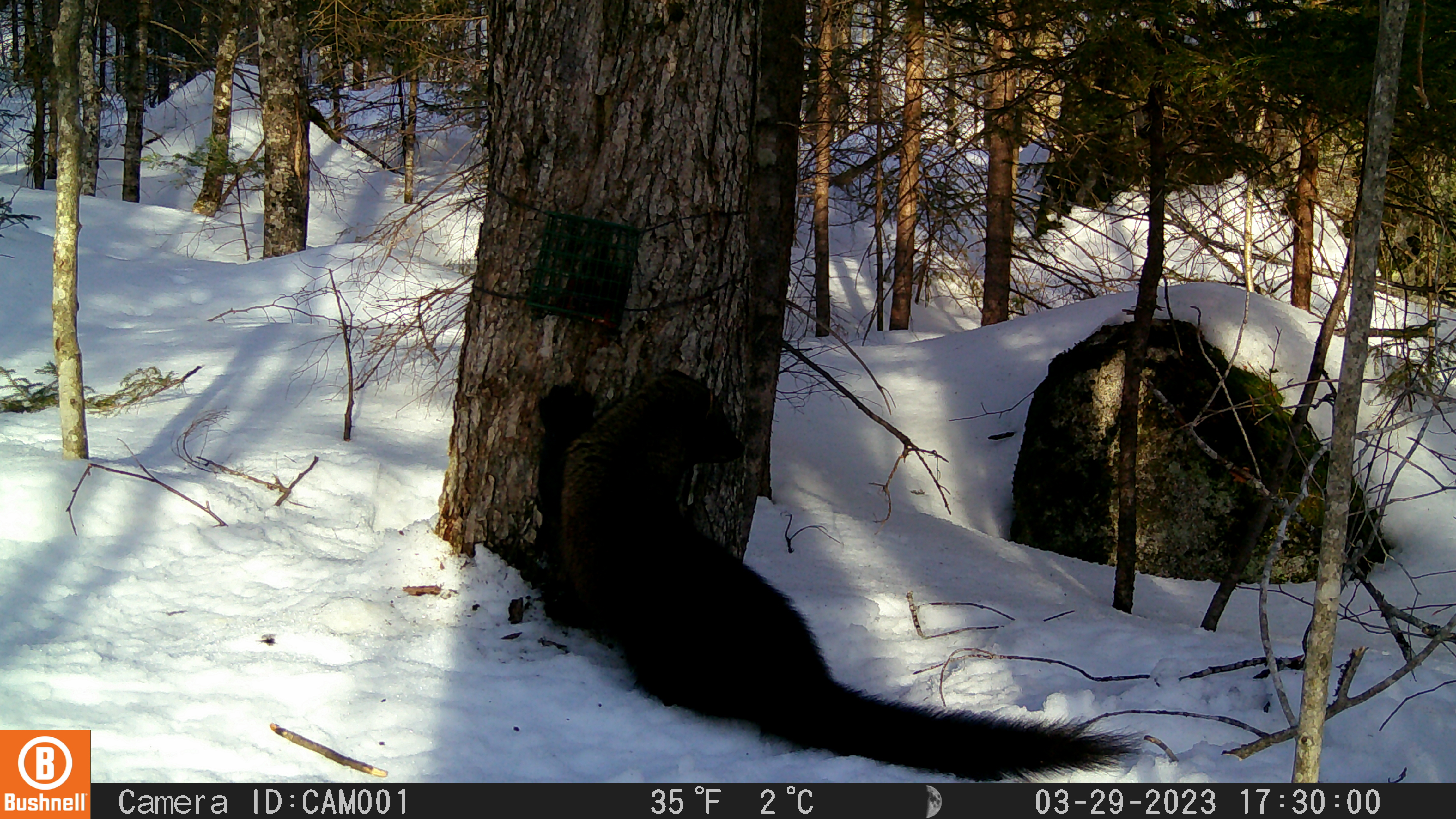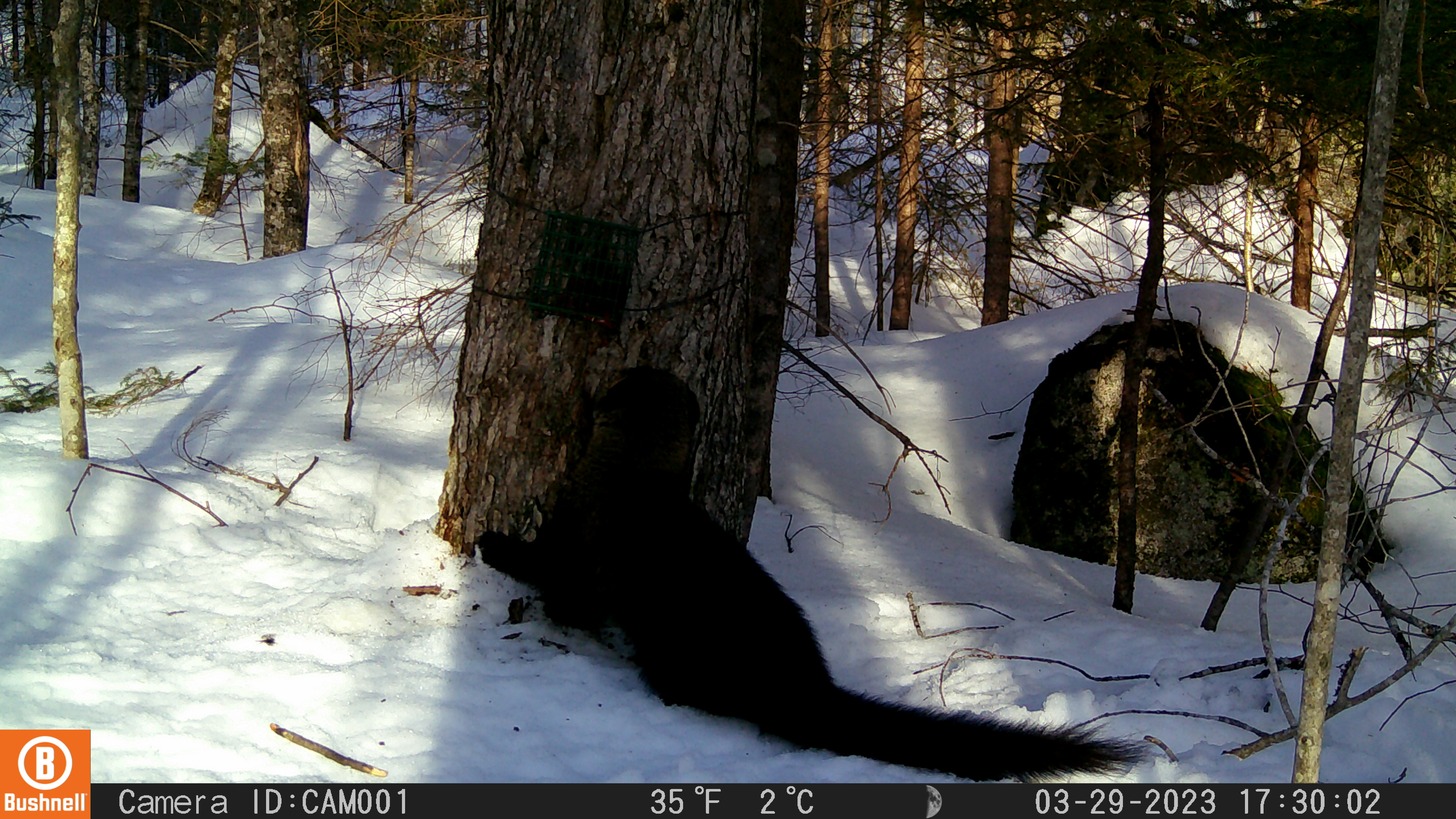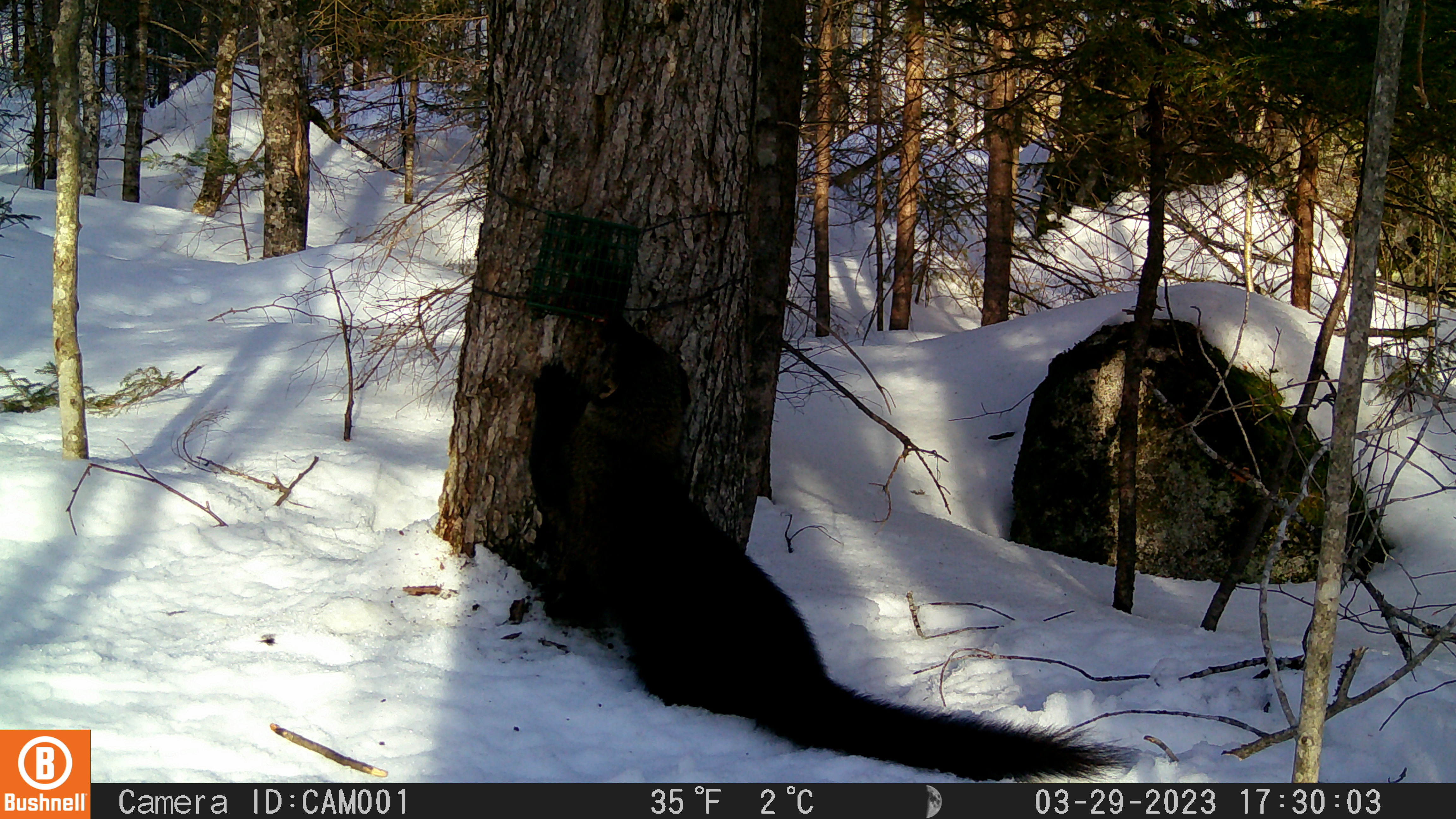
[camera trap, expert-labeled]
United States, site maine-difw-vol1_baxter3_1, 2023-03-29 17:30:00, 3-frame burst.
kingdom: Animalia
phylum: Chordata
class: Mammalia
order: Carnivora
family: Mustelidae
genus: Pekania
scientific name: Pekania pennanti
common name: fisher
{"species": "fisher (Pekania pennanti)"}